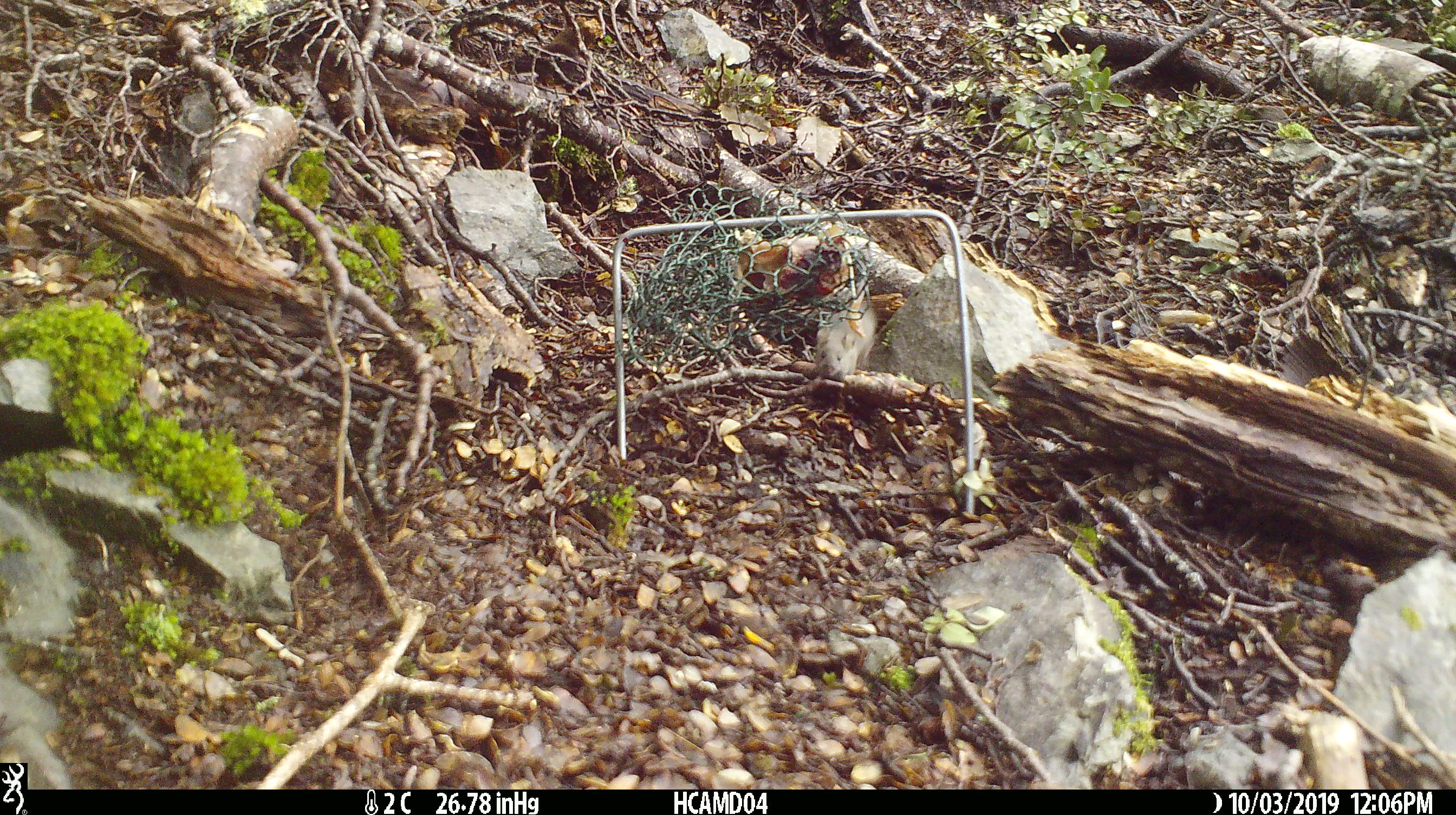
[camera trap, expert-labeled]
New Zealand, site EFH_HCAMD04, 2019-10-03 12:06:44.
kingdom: Animalia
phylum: Chordata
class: Mammalia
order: Rodentia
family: Muridae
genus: Mus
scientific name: Mus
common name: mouse